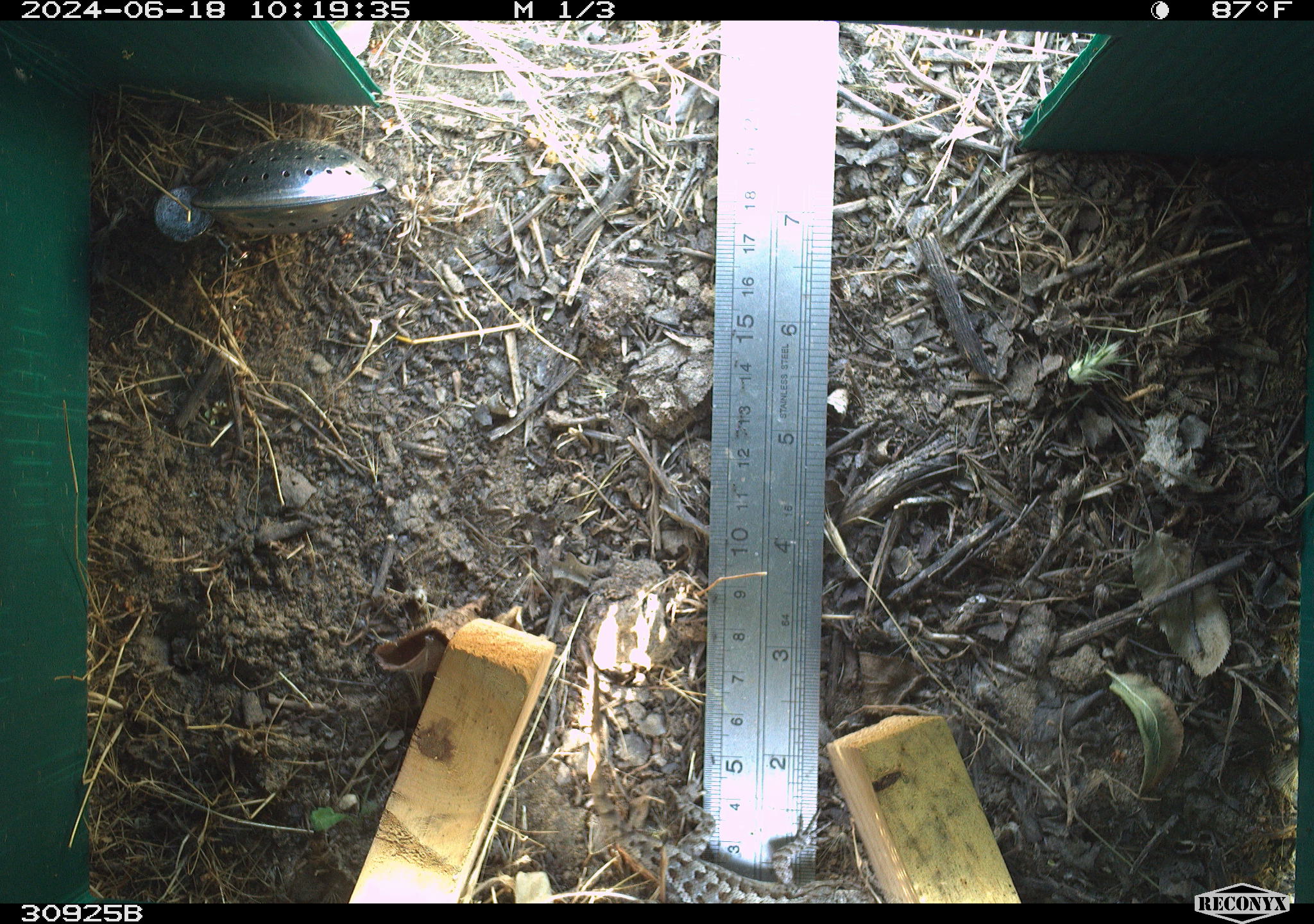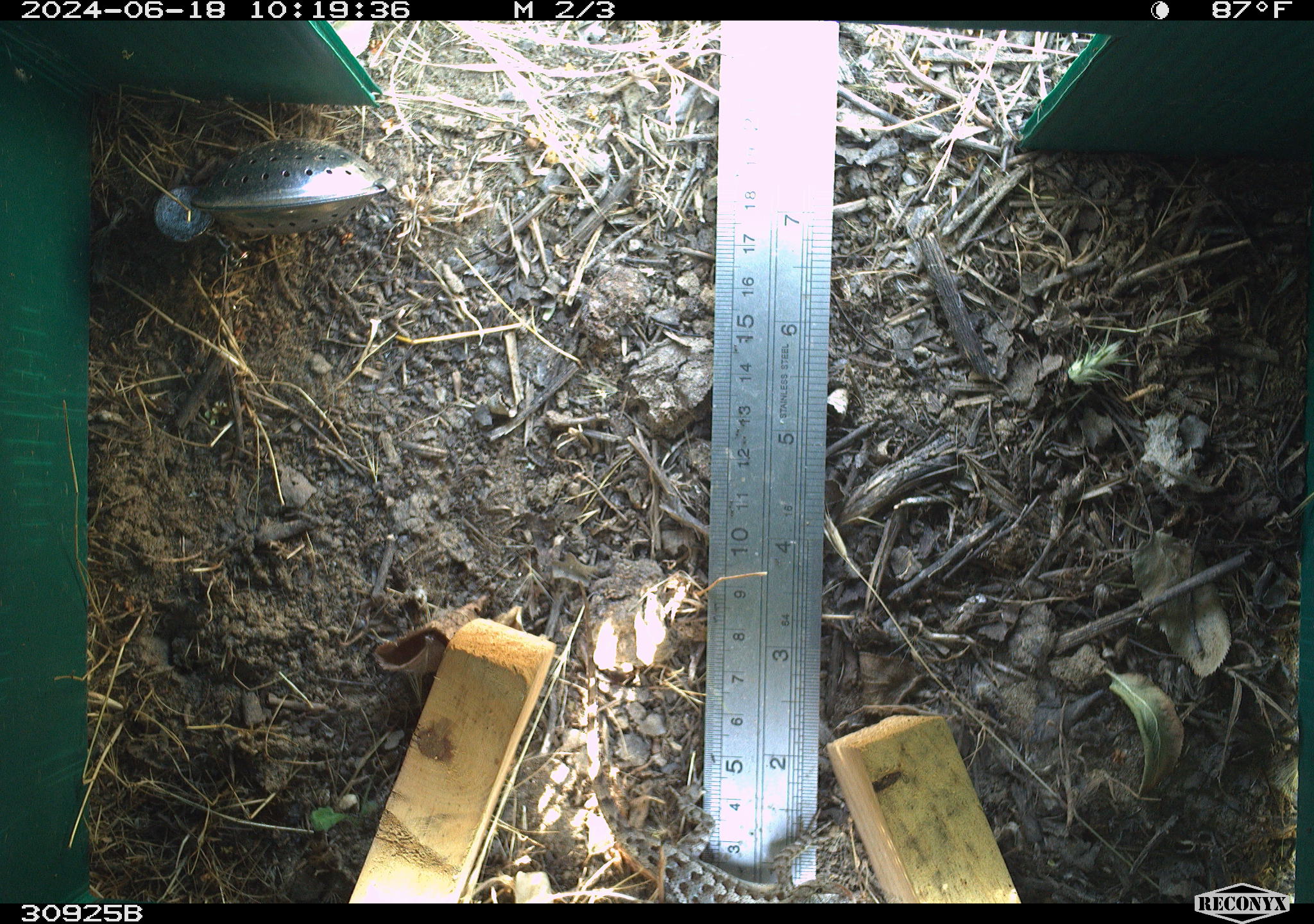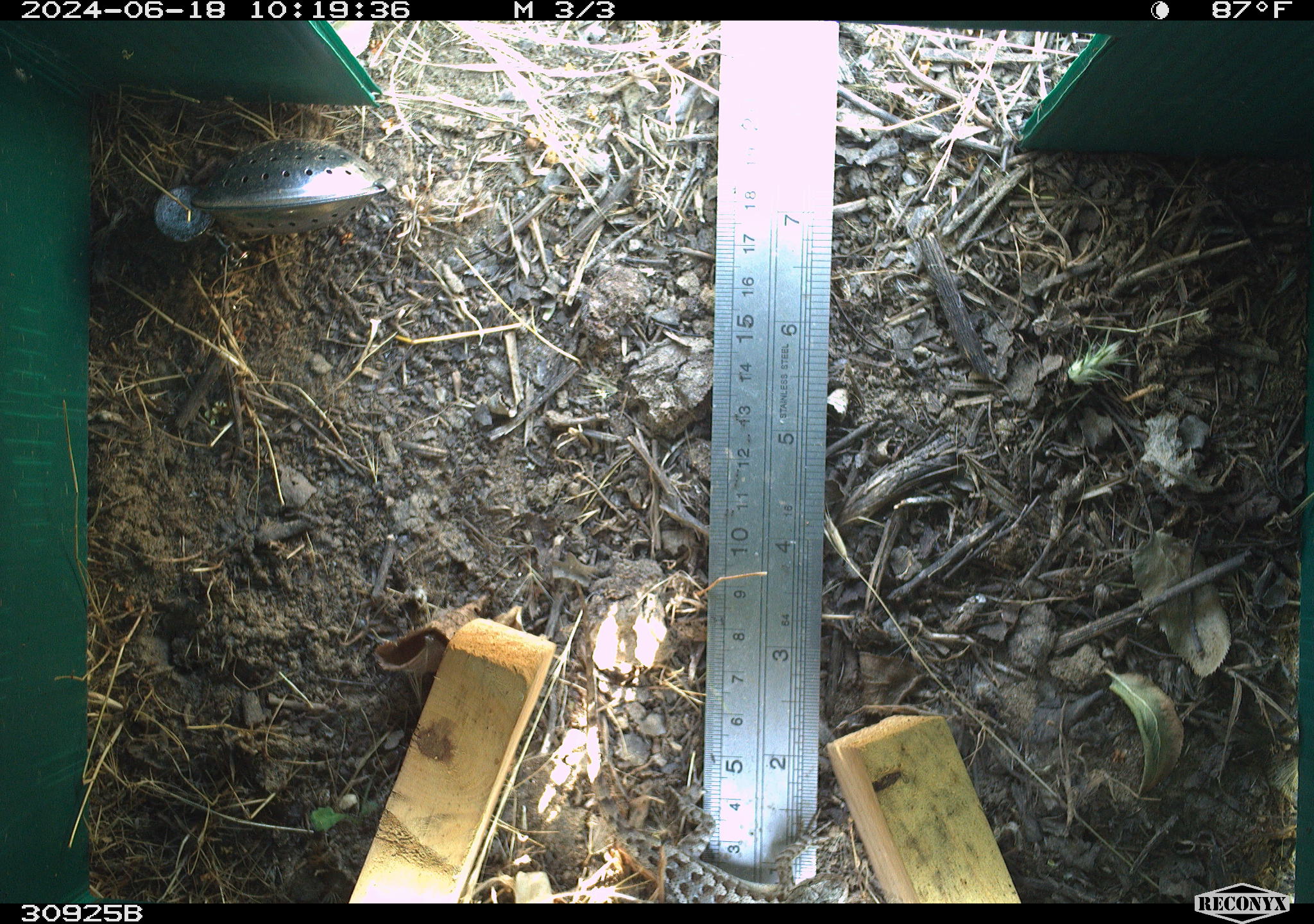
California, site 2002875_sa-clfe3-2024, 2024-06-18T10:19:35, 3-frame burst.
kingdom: Animalia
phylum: Chordata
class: Reptilia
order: Squamata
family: Phrynosomatidae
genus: Sceloporus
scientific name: Sceloporus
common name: spiny lizards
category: sceloporus species